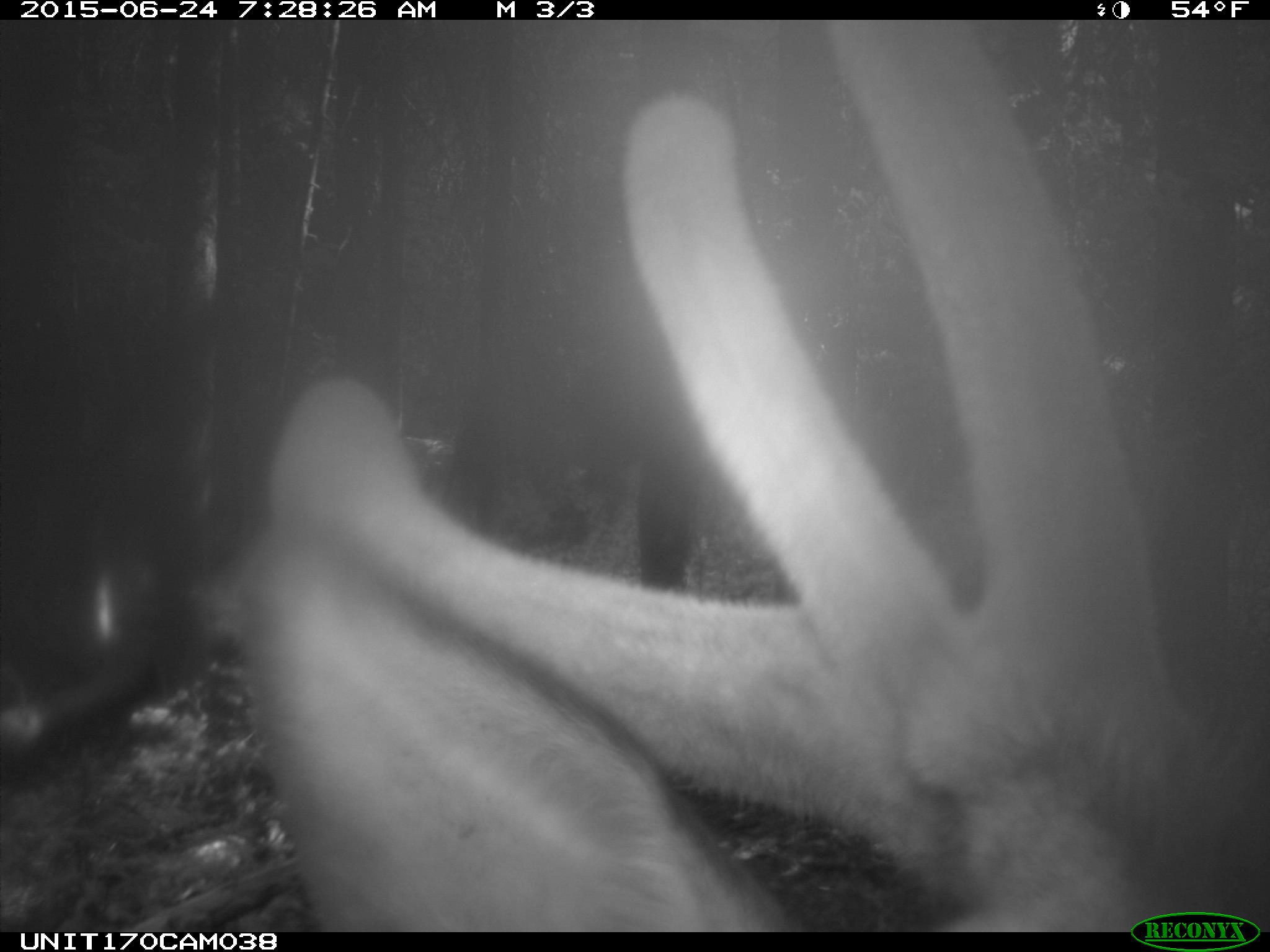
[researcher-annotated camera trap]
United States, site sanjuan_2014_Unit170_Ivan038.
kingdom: Animalia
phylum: Chordata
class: Mammalia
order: Artiodactyla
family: Cervidae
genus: Cervus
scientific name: Cervus elaphus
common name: red deer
Cervus elaphus (red deer).